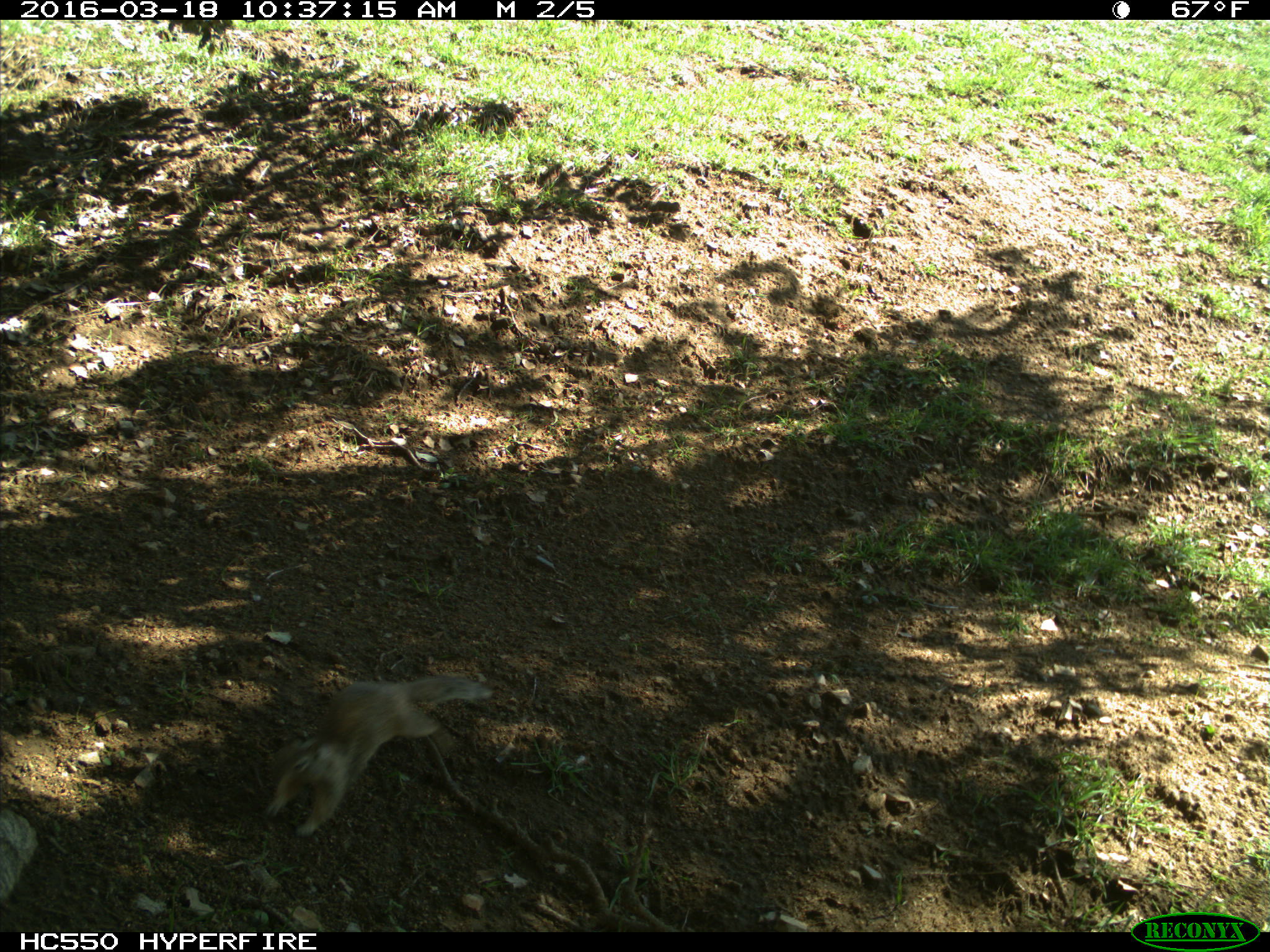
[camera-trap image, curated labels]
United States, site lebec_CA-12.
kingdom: Animalia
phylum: Chordata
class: Mammalia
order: Rodentia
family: Sciuridae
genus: Otospermophilus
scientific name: Otospermophilus beecheyi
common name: california ground squirrel